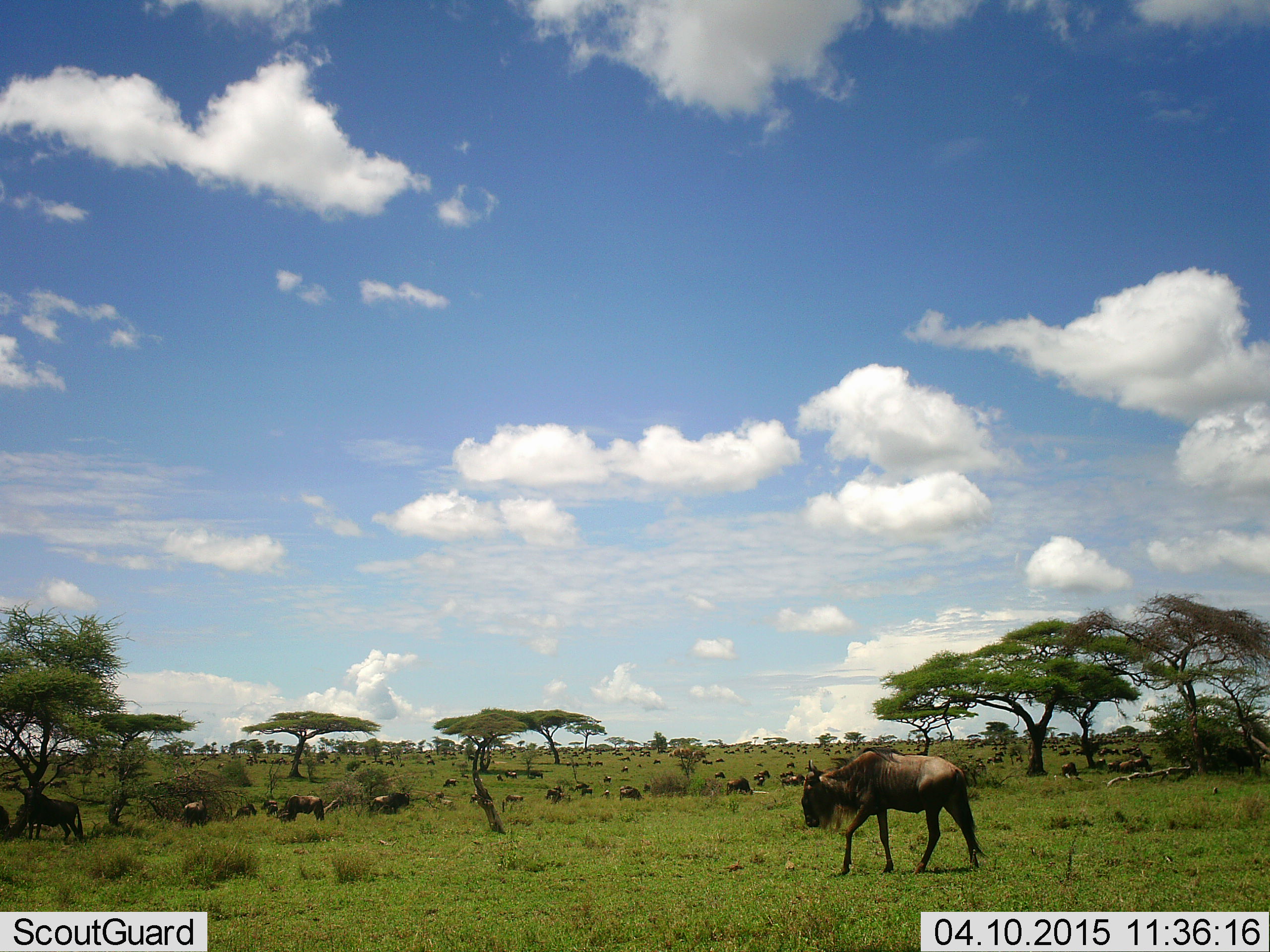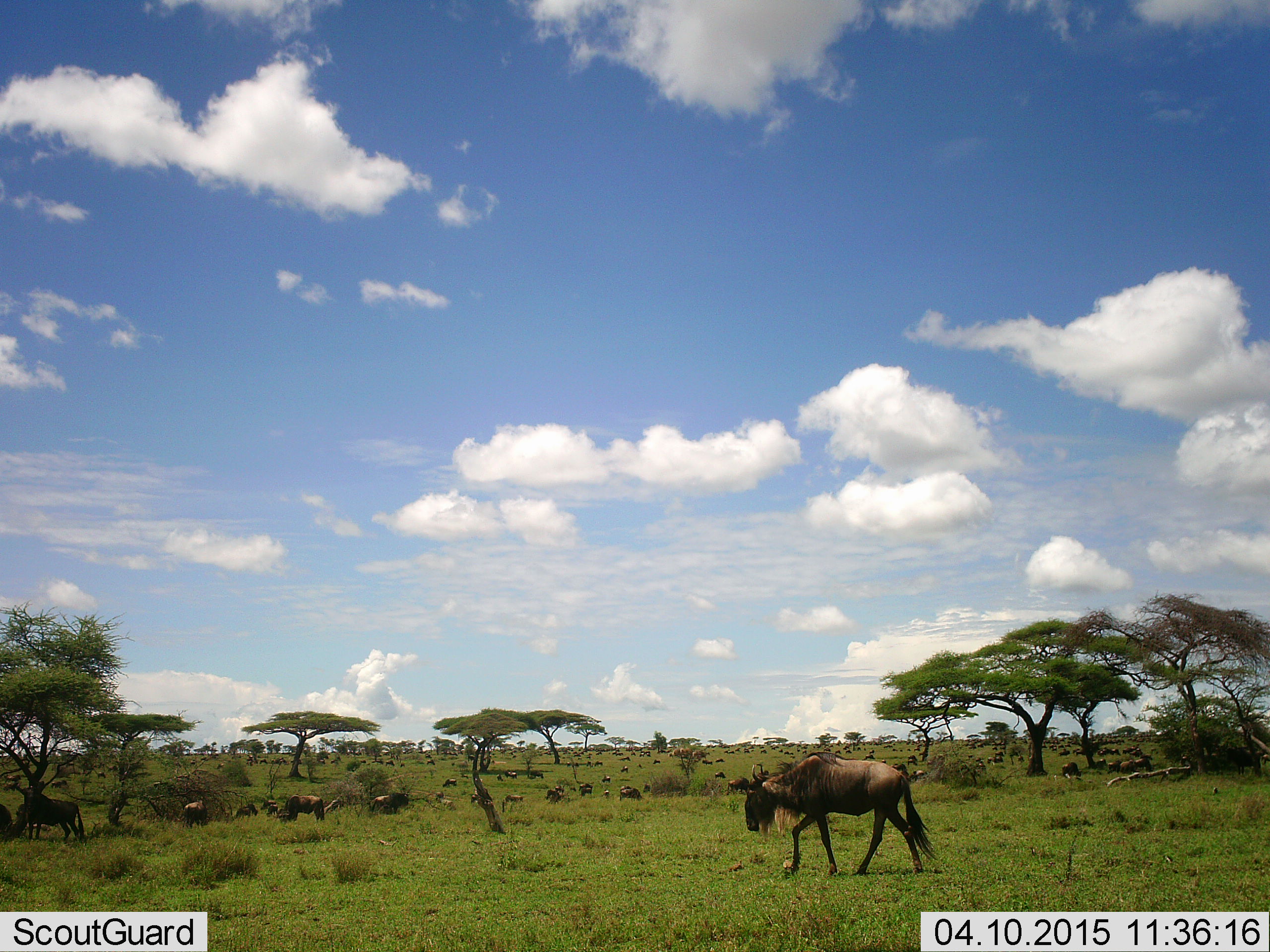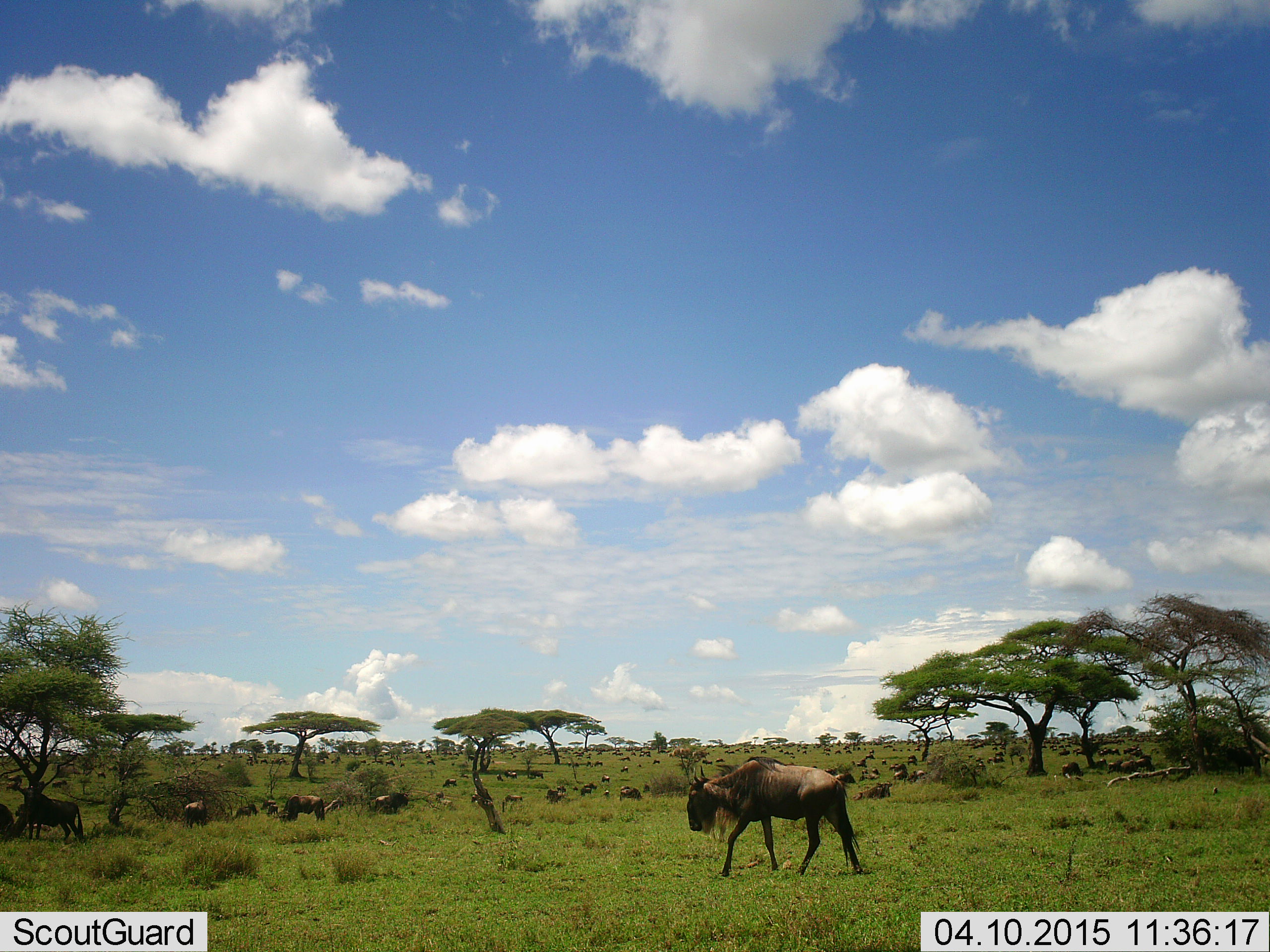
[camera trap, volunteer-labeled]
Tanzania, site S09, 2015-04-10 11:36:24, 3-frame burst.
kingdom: Animalia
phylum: Chordata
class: Mammalia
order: Artiodactyla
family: Bovidae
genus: Connochaetes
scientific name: Connochaetes taurinus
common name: blue wildebeest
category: wildebeest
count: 11-50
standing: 40%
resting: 20%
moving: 70%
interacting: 0%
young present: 0%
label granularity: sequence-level